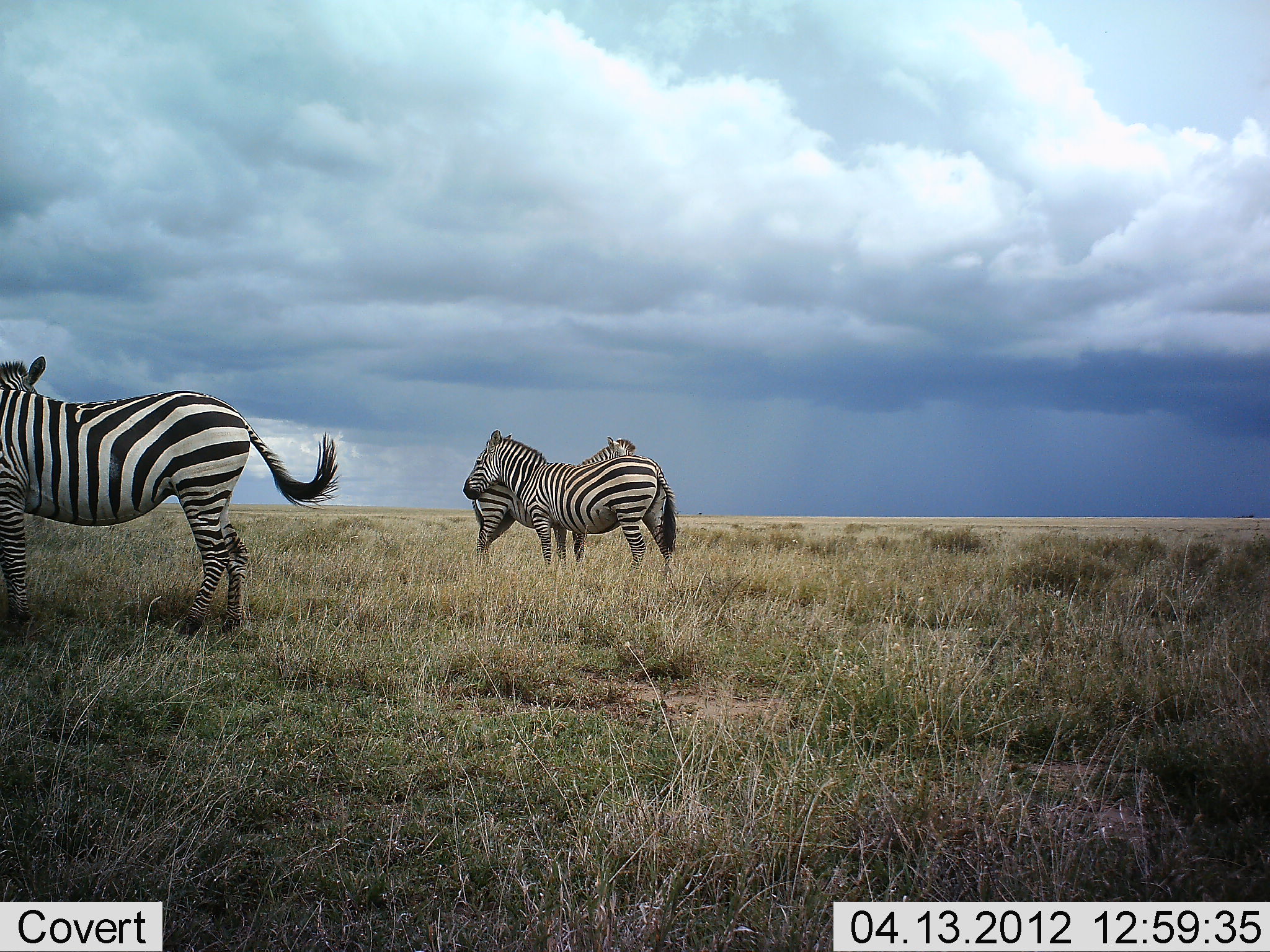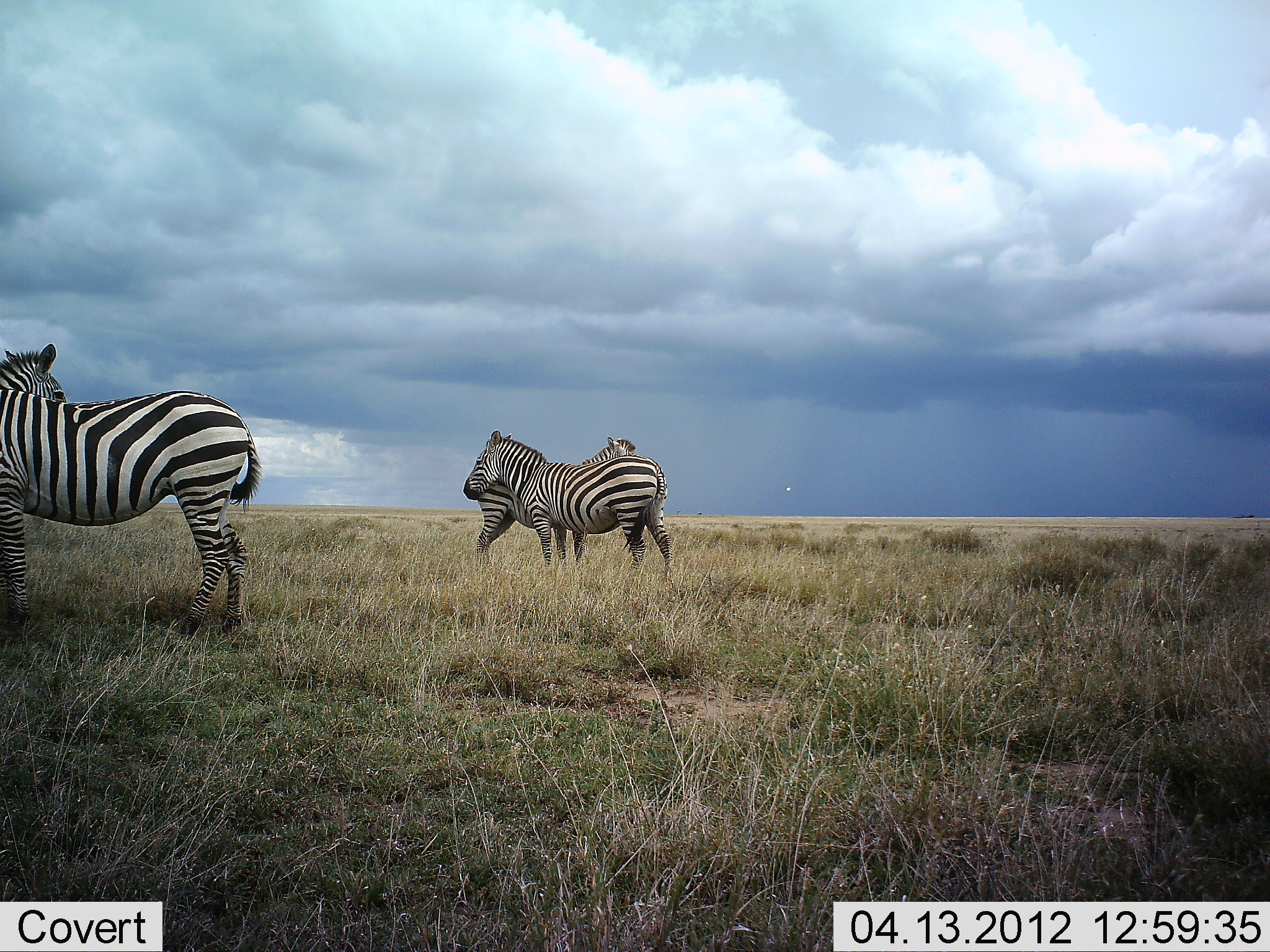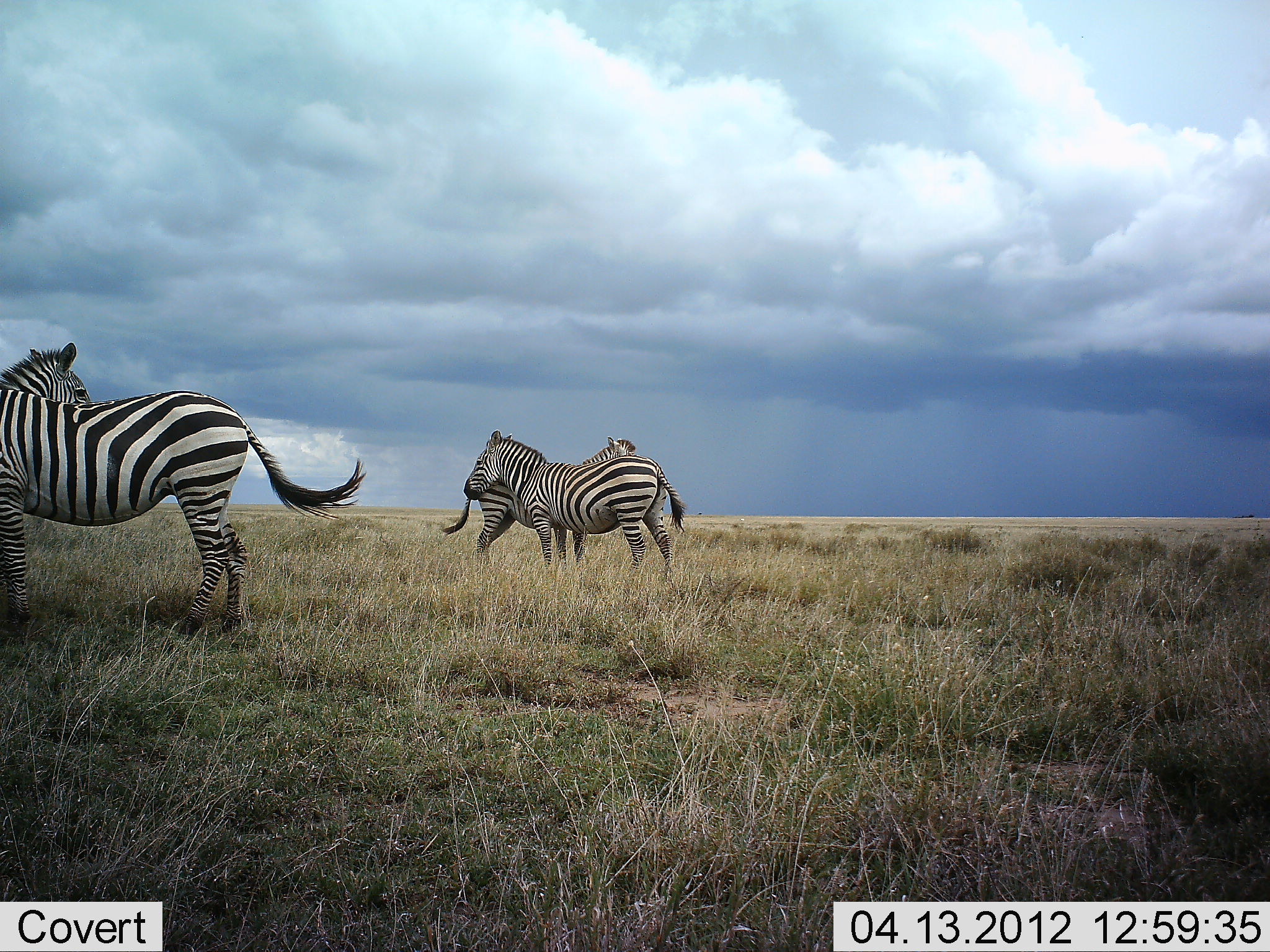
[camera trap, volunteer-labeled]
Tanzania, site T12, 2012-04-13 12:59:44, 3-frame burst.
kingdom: Animalia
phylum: Chordata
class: Mammalia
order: Perissodactyla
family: Equidae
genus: Equus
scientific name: Equus quagga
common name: plains zebra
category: zebra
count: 4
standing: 89%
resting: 6%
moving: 17%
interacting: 11%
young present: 0%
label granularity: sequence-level